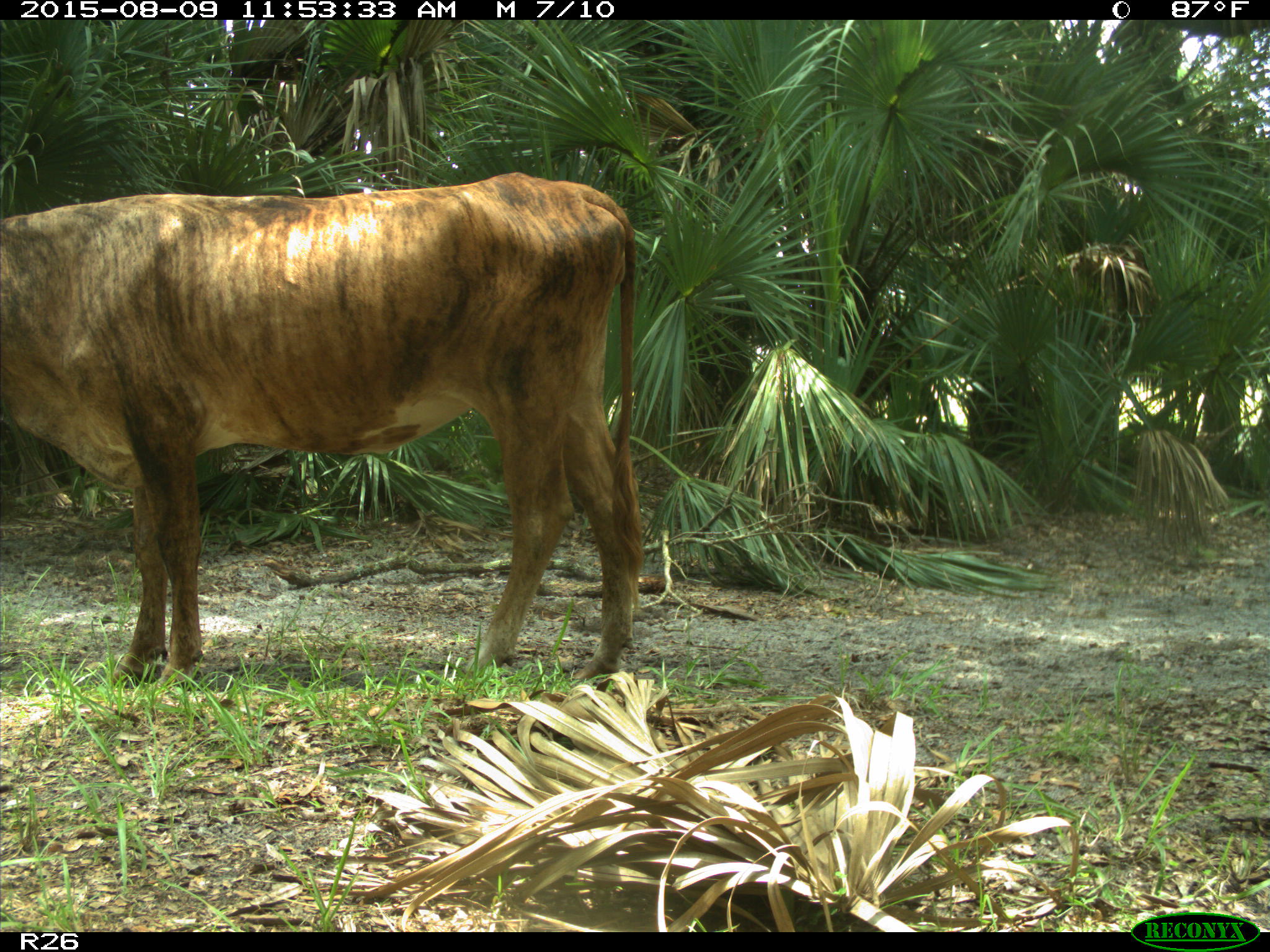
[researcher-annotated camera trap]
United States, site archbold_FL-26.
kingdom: Animalia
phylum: Chordata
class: Mammalia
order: Artiodactyla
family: Bovidae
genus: Bos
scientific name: Bos taurus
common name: domestic cow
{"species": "Bos taurus (domestic cow)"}